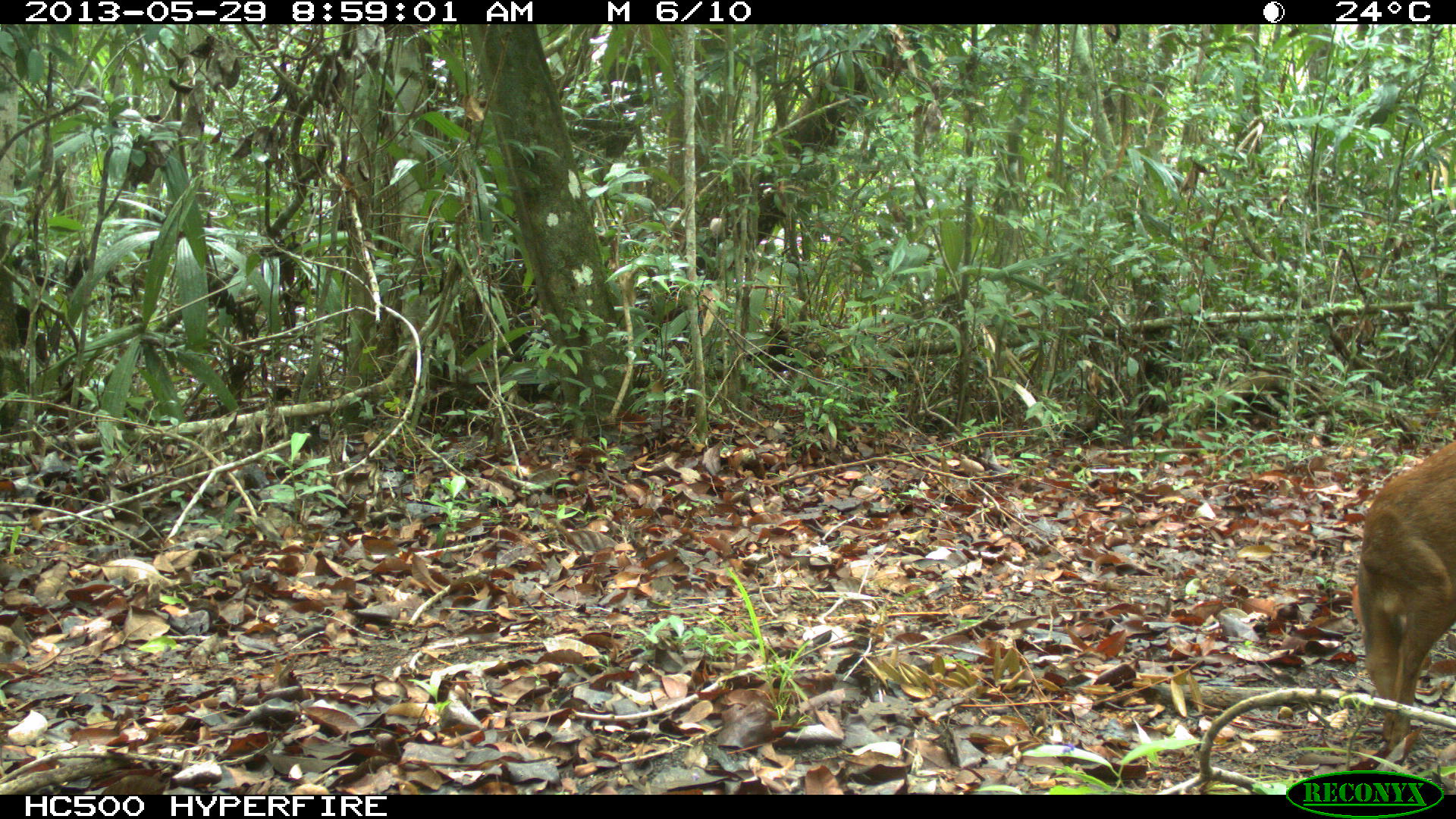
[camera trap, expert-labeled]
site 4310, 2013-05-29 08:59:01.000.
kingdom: Animalia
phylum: Chordata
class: Mammalia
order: Artiodactyla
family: Cervidae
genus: Mazama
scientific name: Mazama temama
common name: central american red brocket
Mazama temama (central american red brocket), count 1, sex female.